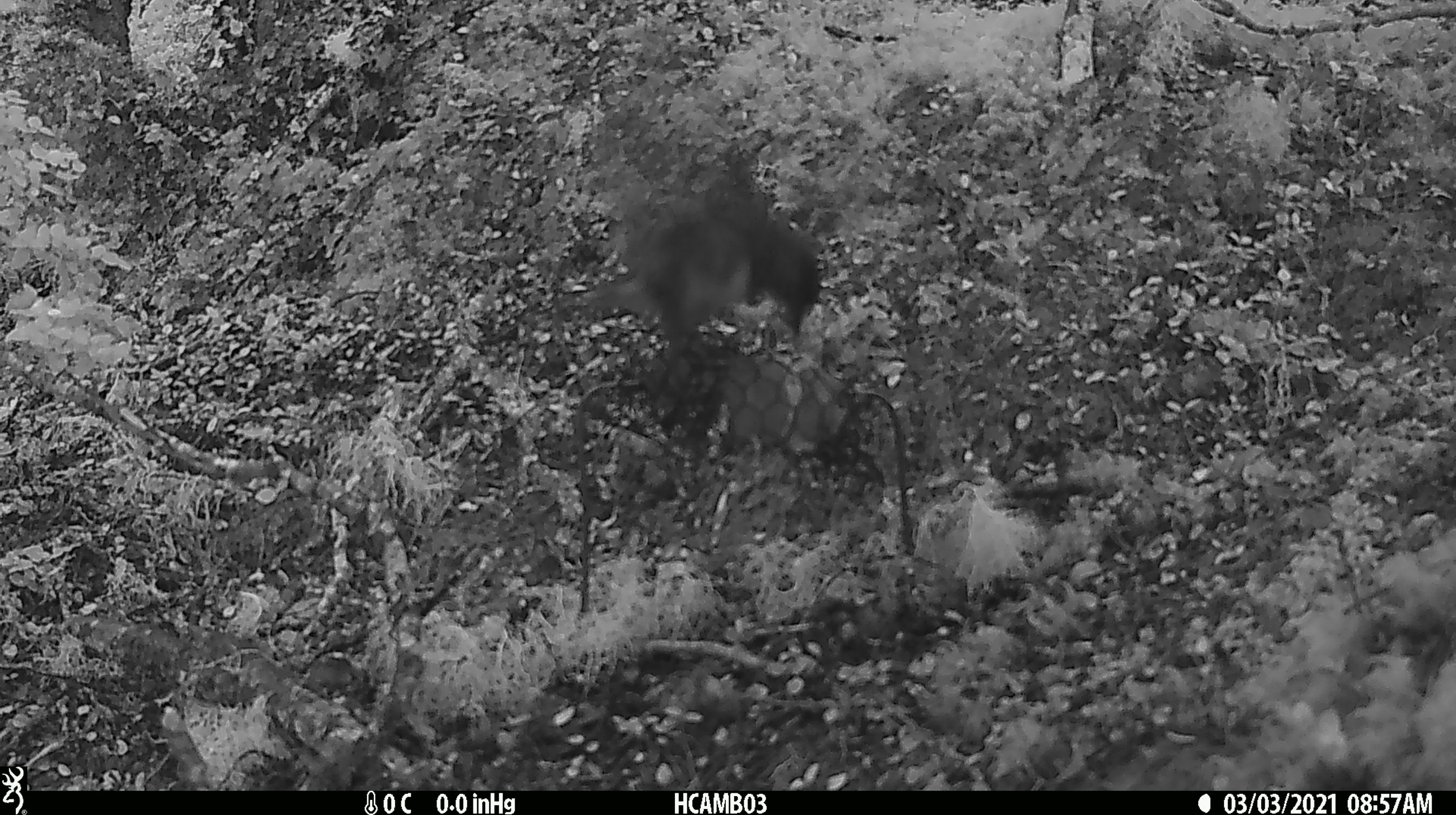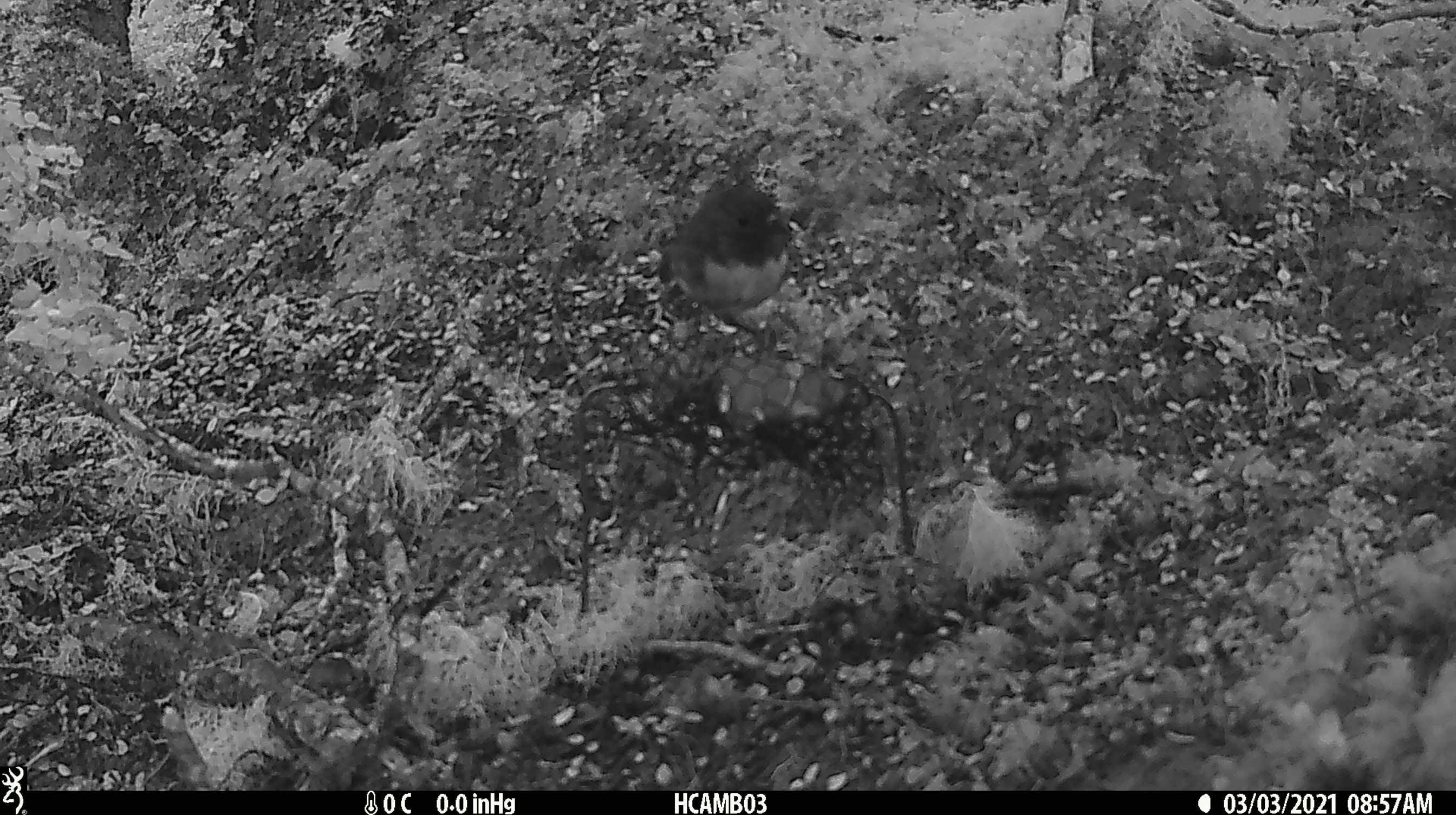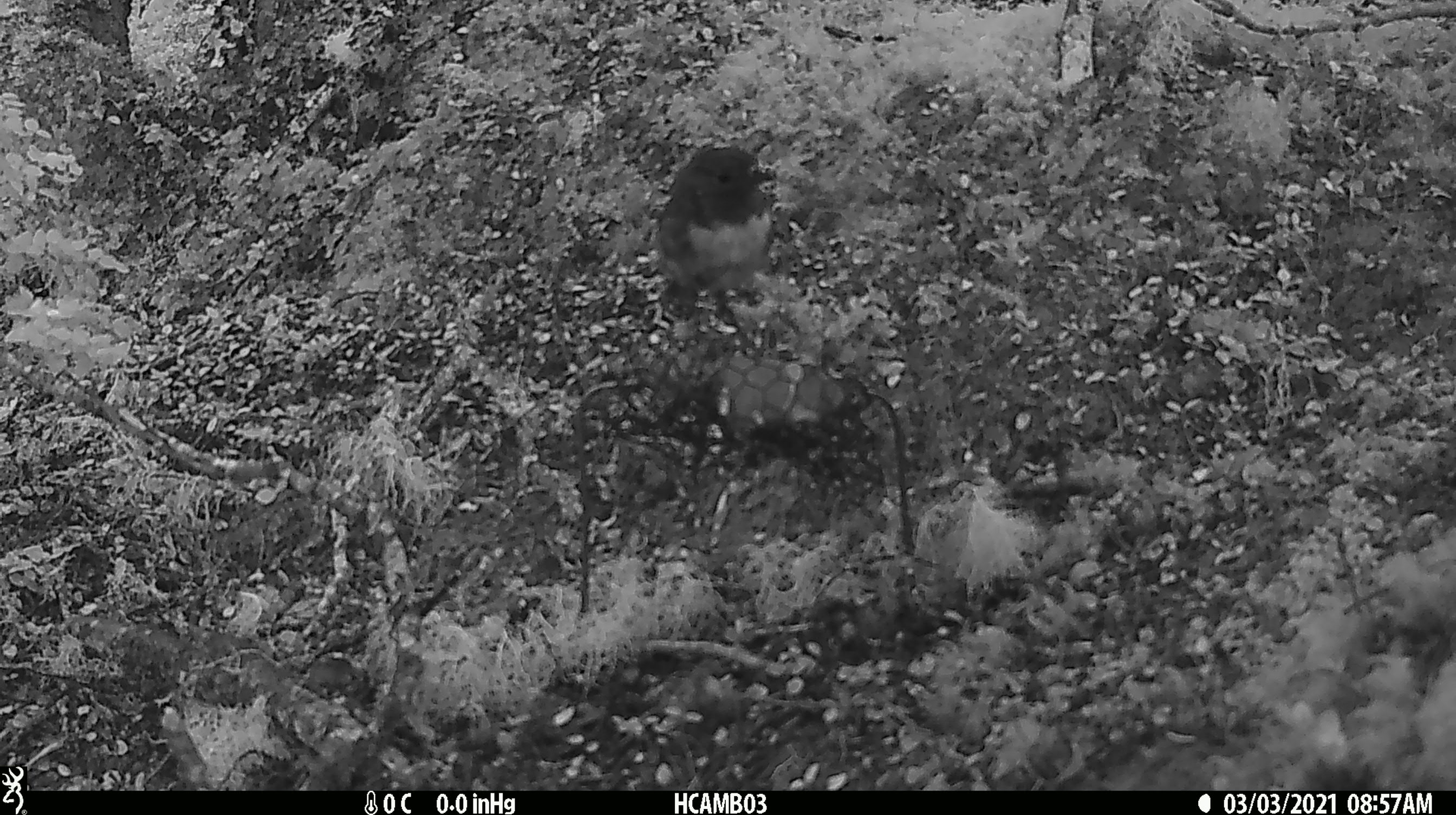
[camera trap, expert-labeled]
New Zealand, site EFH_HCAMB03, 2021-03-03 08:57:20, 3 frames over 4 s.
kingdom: Animalia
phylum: Chordata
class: Aves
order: Passeriformes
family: Petroicidae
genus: Petroica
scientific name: Petroica australis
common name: new zealand robin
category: robin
Robin (new zealand robin) (Petroica australis).